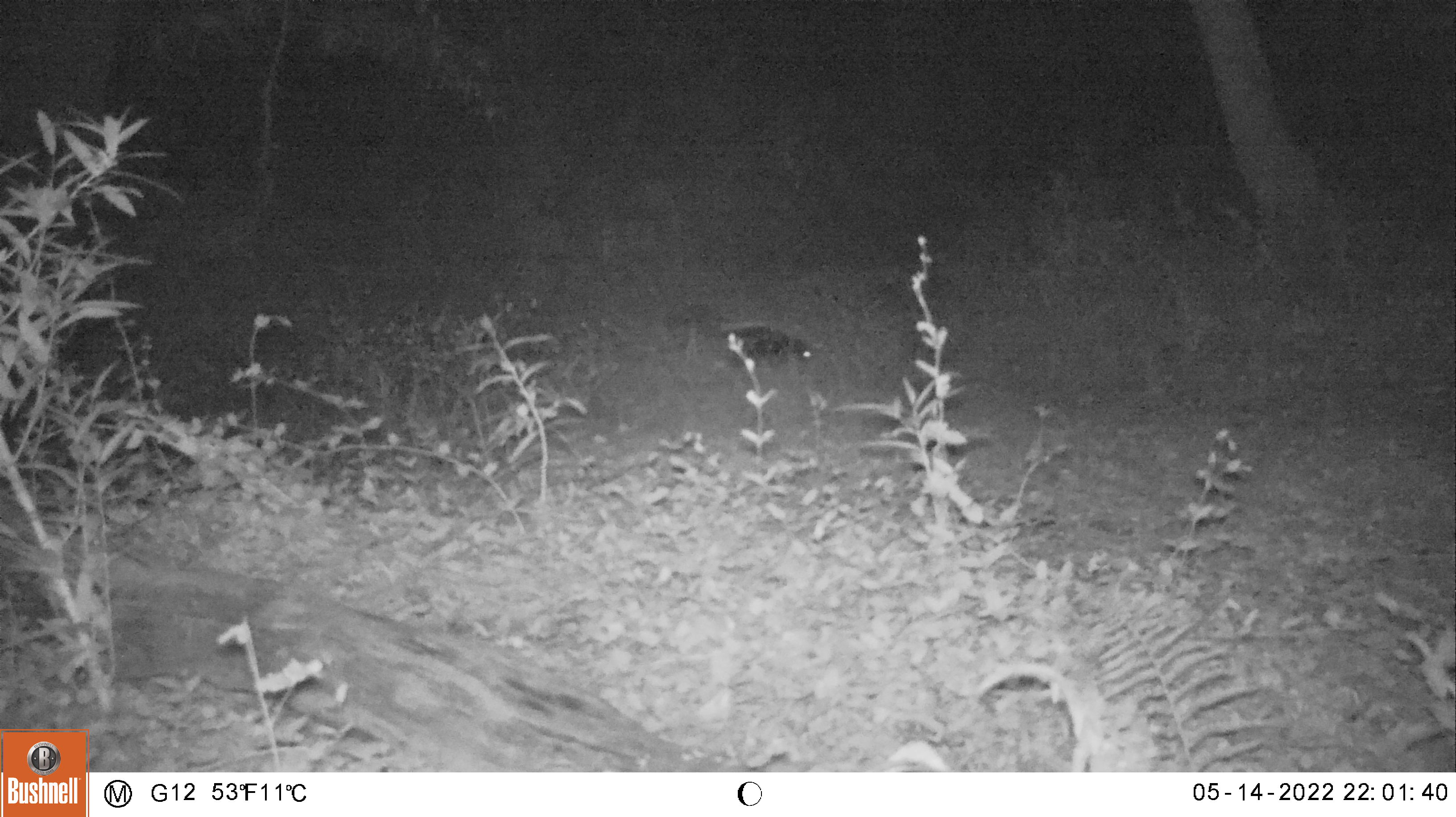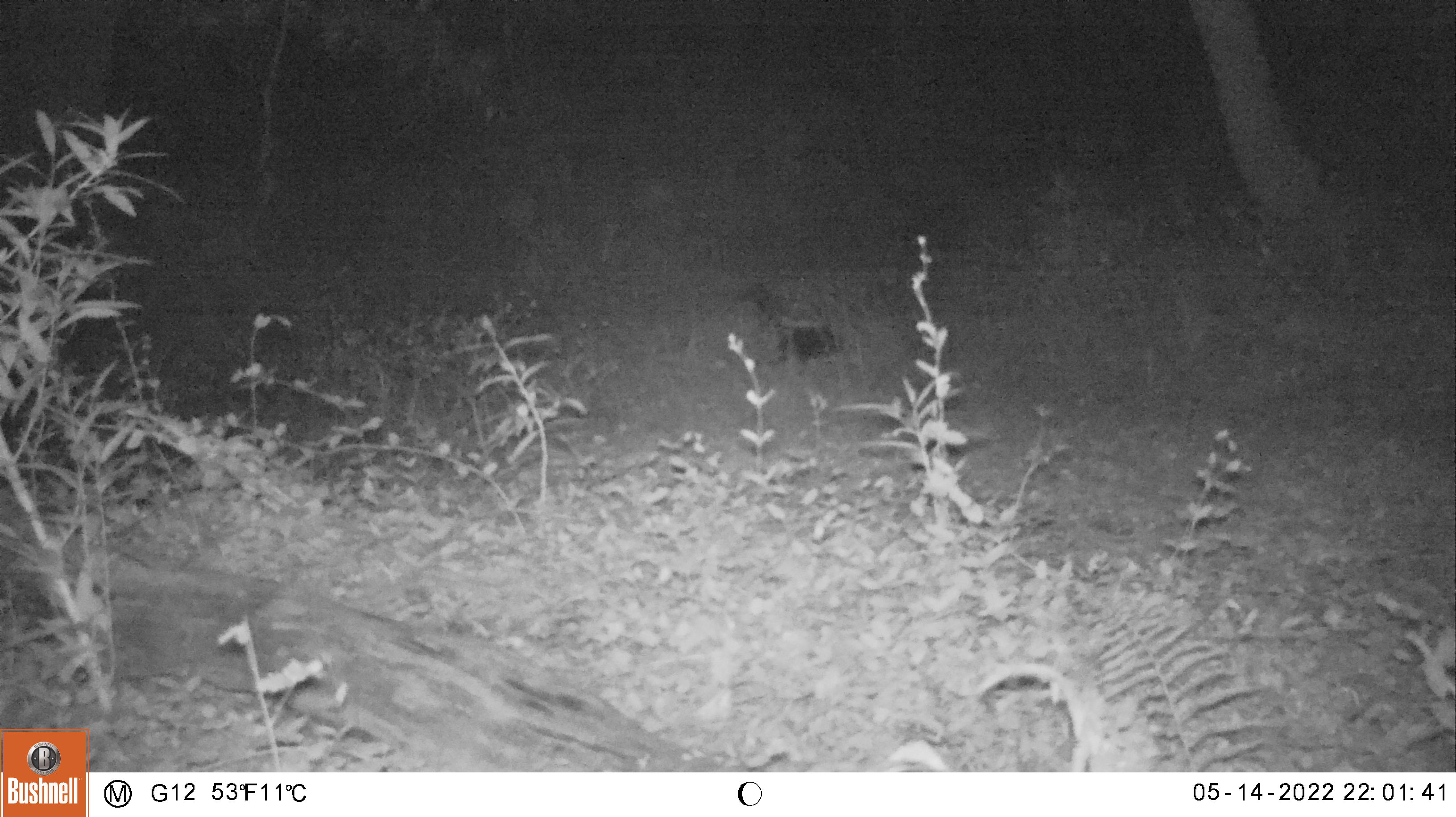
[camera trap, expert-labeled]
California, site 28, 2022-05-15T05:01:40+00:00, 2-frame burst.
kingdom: Animalia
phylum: Chordata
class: Mammalia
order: Carnivora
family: Mephitidae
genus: Mephitis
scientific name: Mephitis mephitis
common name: striped skunk